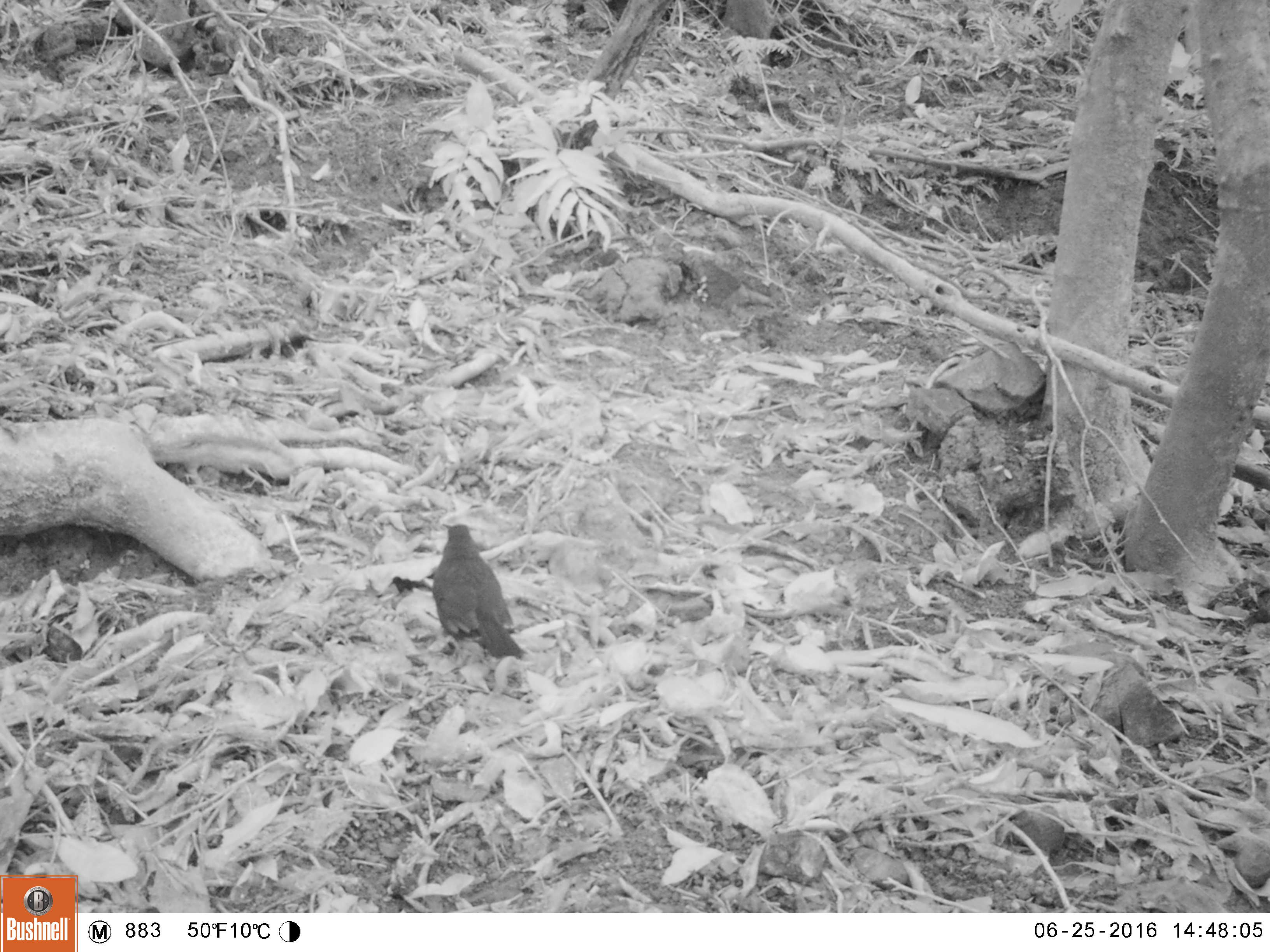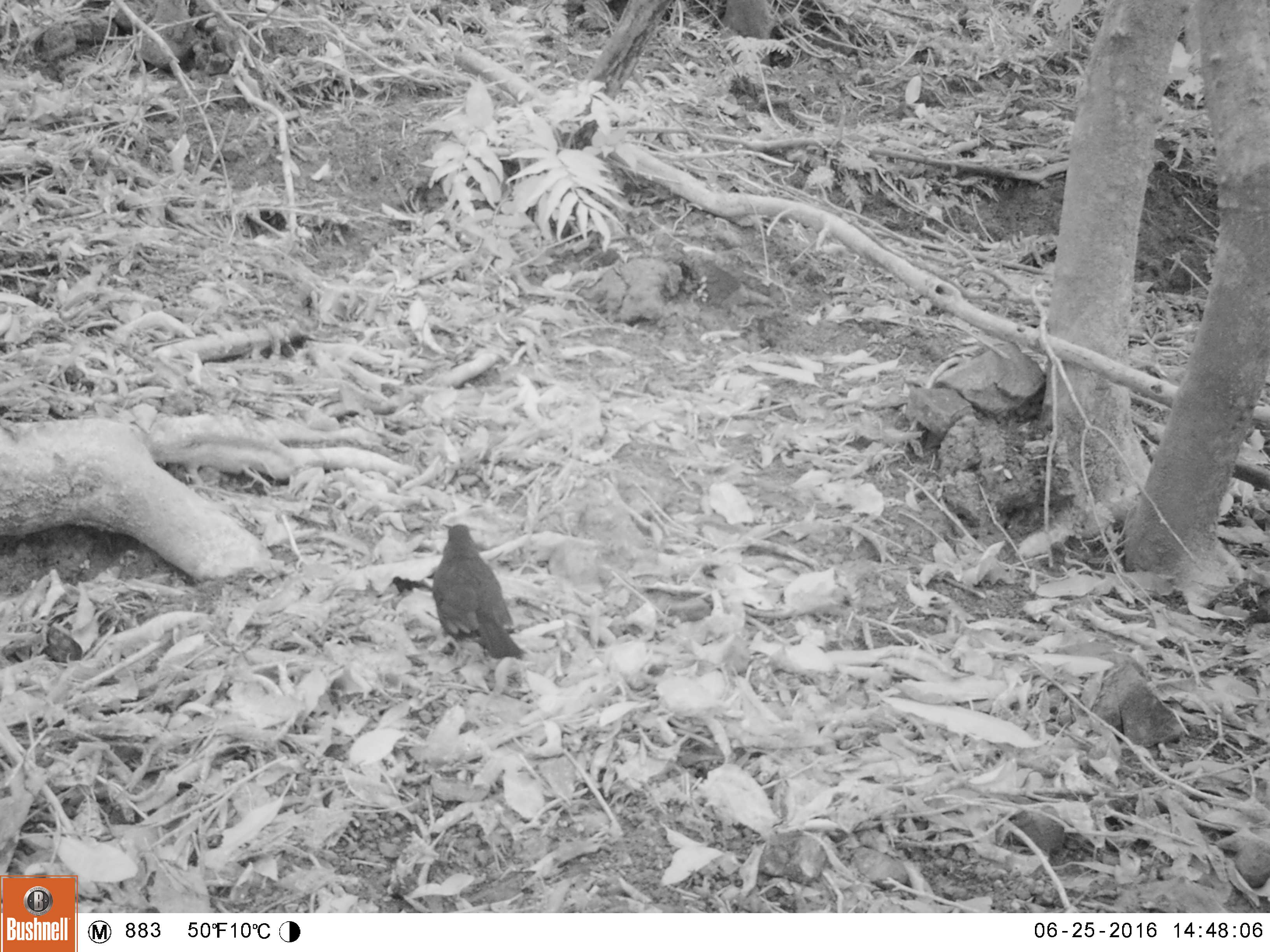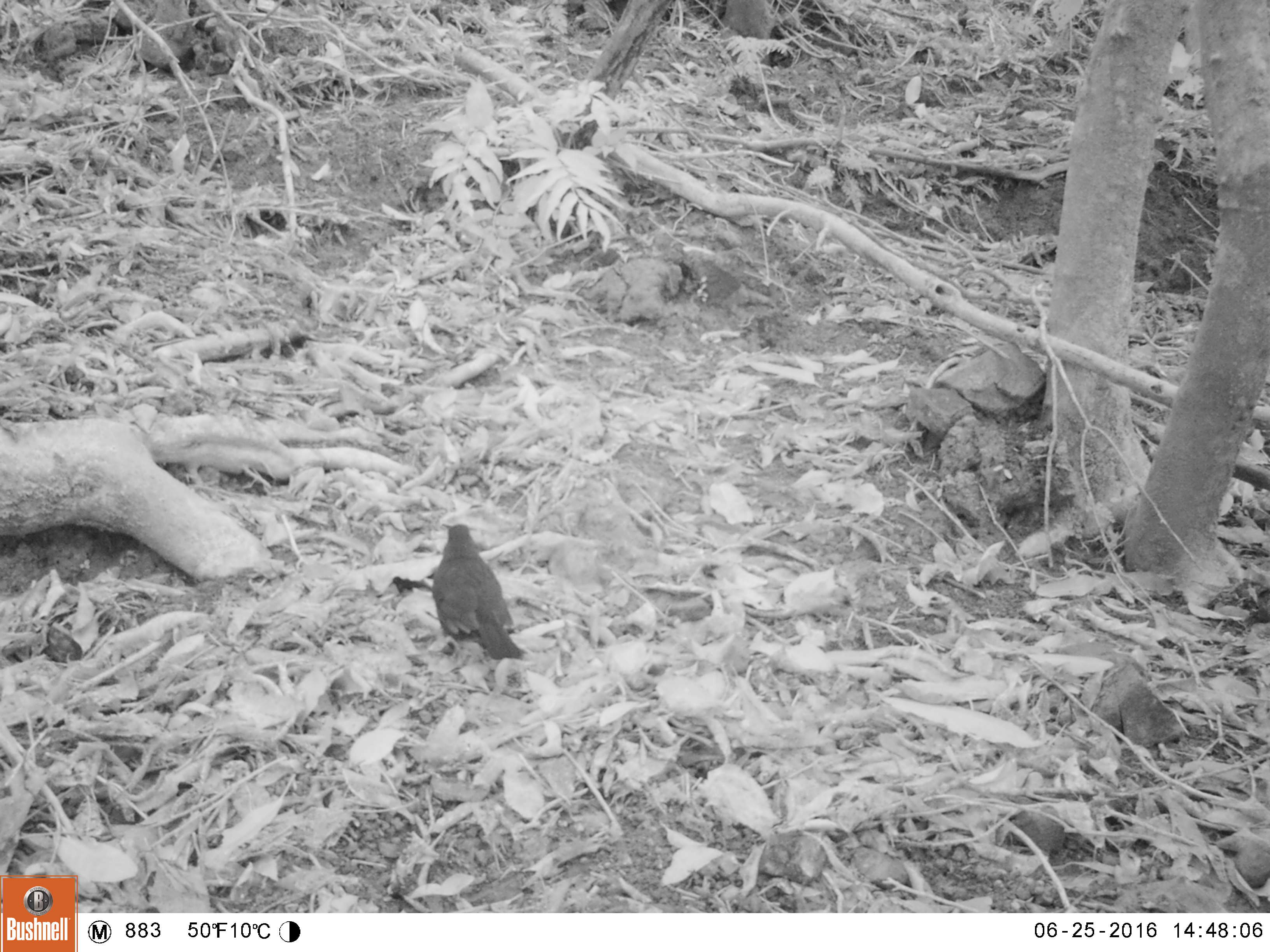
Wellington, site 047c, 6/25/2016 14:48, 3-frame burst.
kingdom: Animalia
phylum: Chordata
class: Aves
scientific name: Aves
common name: bird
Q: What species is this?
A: Bird (Aves).